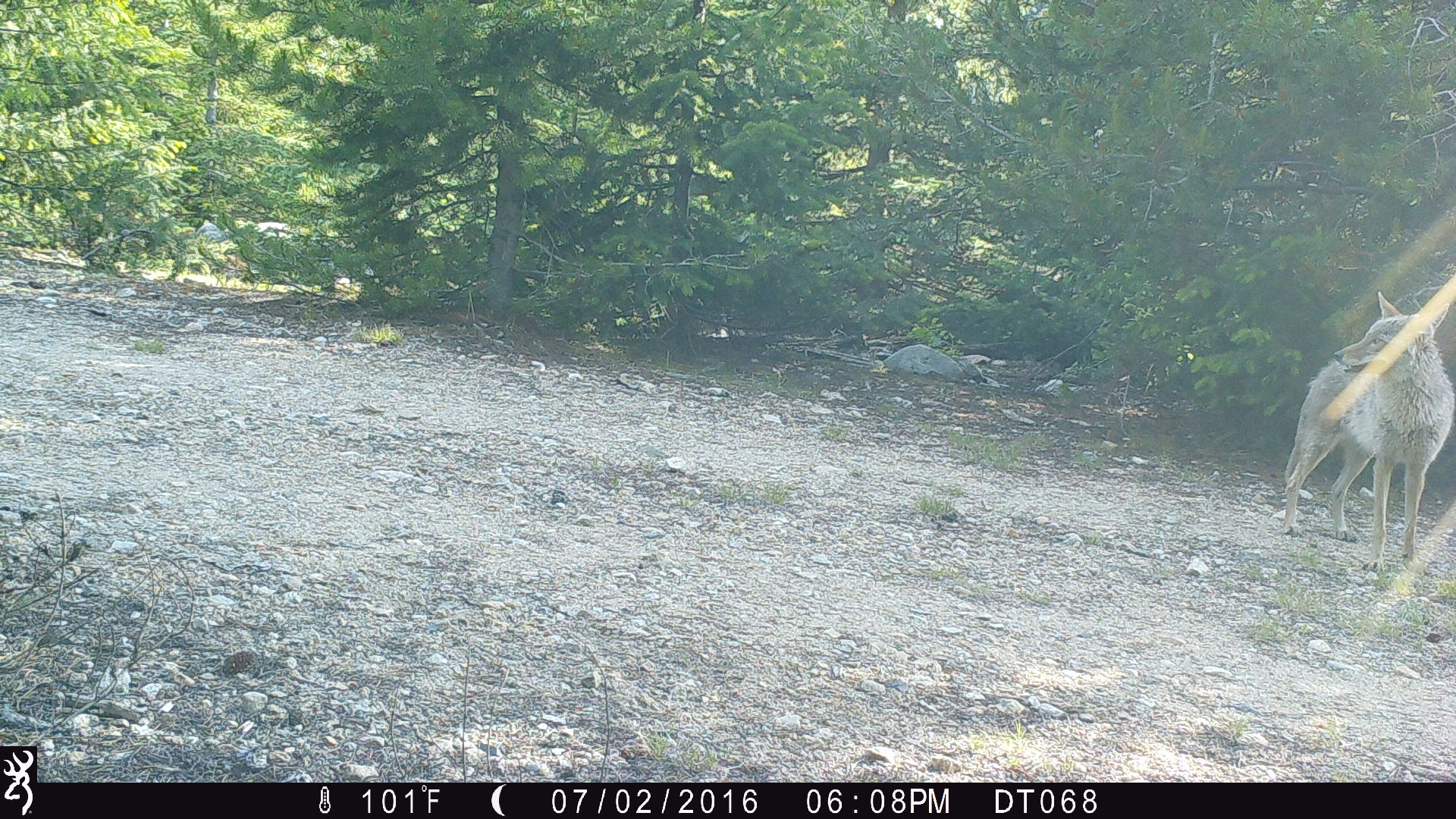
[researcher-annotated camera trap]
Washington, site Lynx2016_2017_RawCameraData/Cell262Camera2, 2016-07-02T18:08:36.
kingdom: Animalia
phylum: Chordata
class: Mammalia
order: Carnivora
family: Canidae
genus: Canis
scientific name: Canis latrans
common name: coyote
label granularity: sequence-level